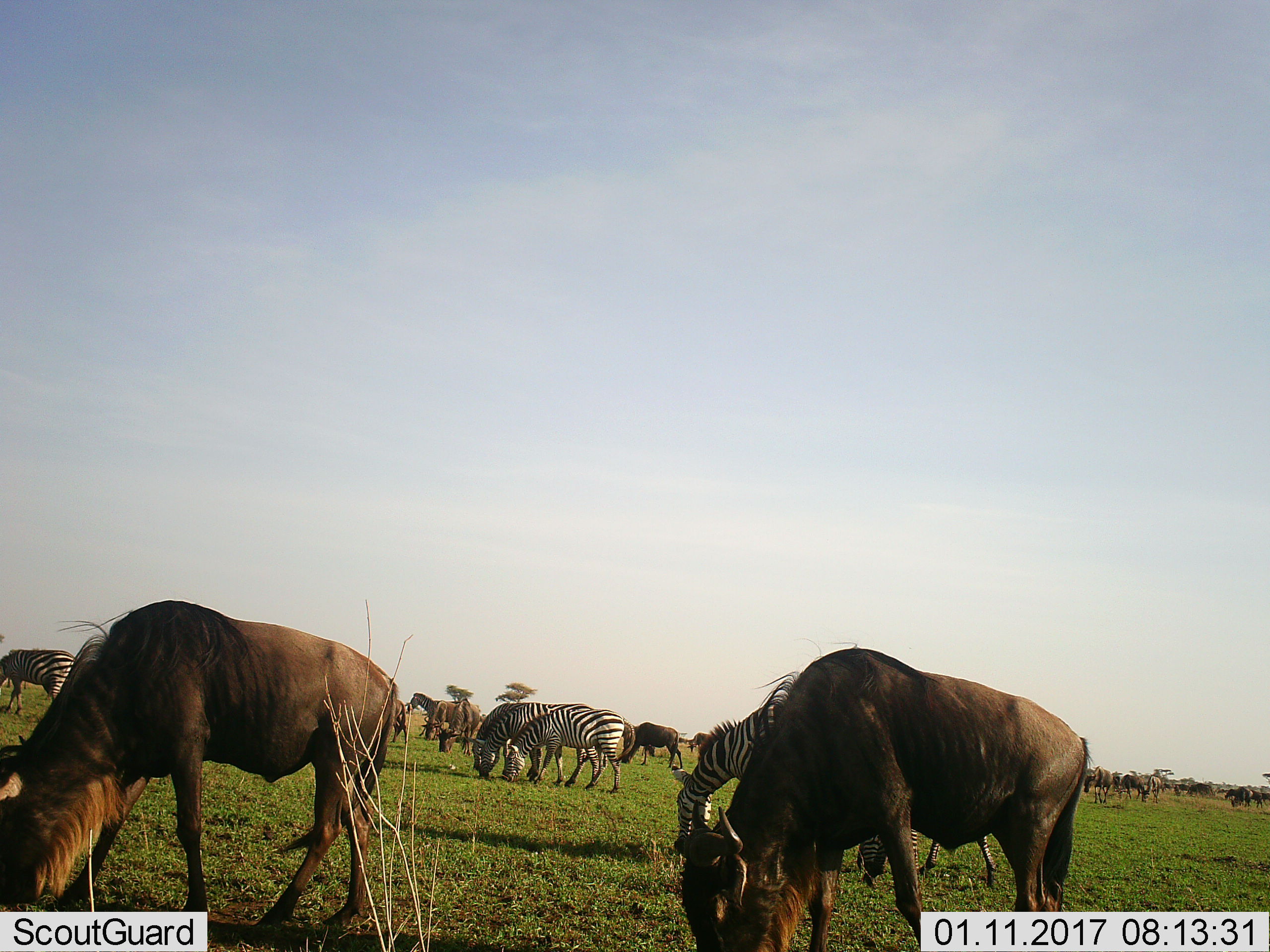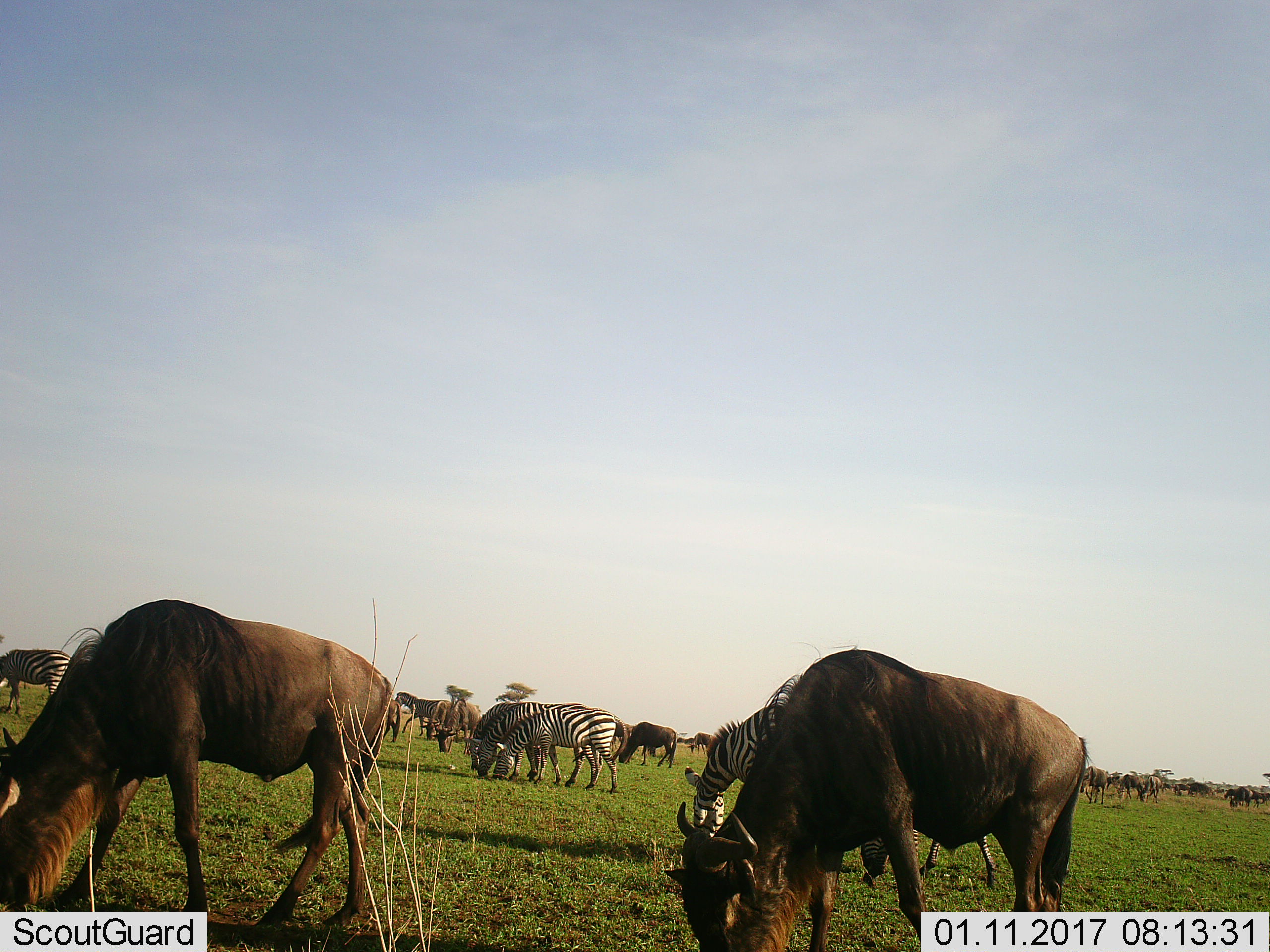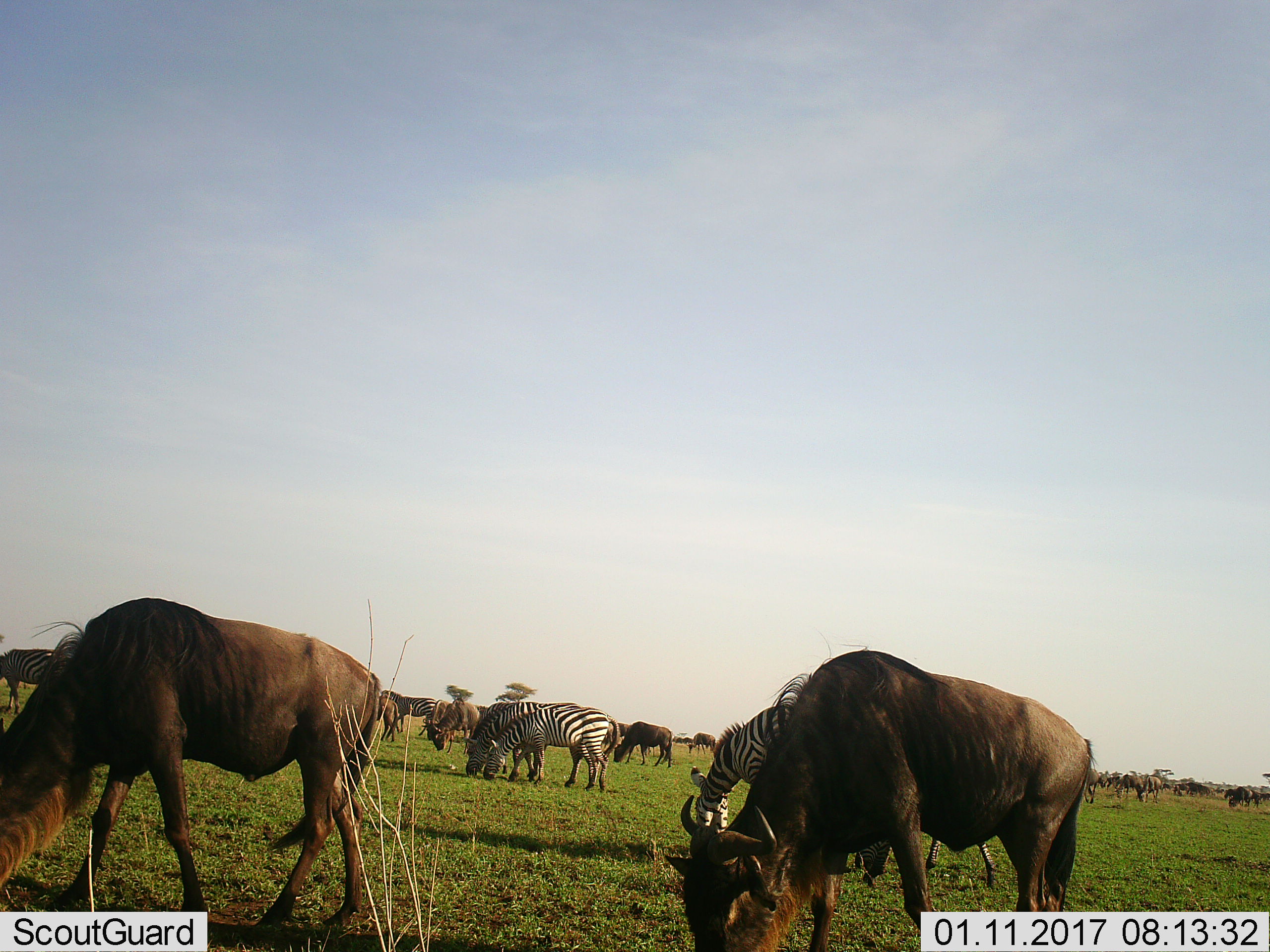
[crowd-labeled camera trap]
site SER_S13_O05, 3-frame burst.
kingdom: Animalia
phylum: Chordata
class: Mammalia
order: Artiodactyla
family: Bovidae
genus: Connochaetes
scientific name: Connochaetes taurinus taurinus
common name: blue wildebeest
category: wildebeestblue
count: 11-50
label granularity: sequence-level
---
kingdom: Animalia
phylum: Chordata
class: Mammalia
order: Perissodactyla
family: Equidae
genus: Equus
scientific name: Equus quagga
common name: plains zebra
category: zebraplains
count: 6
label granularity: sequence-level